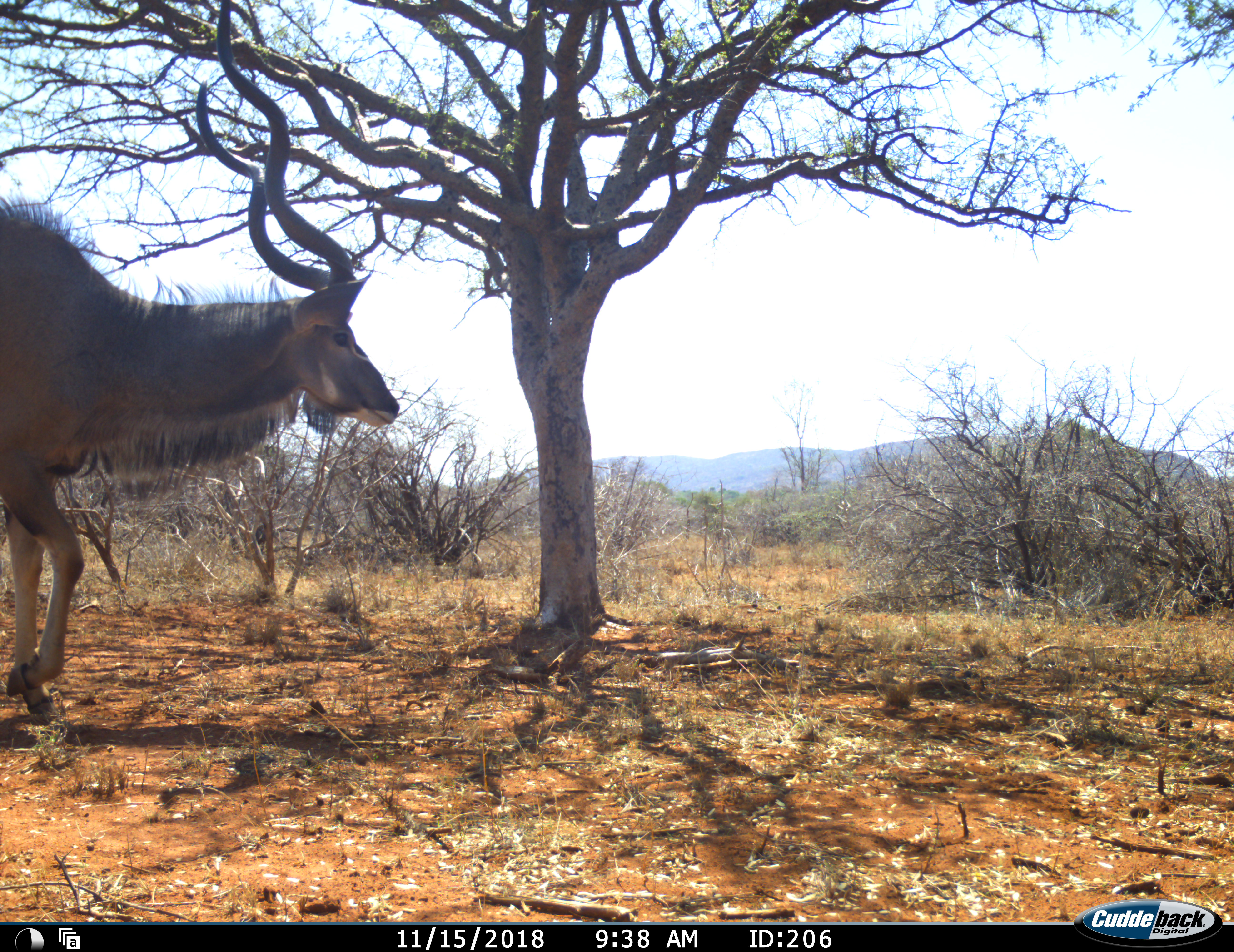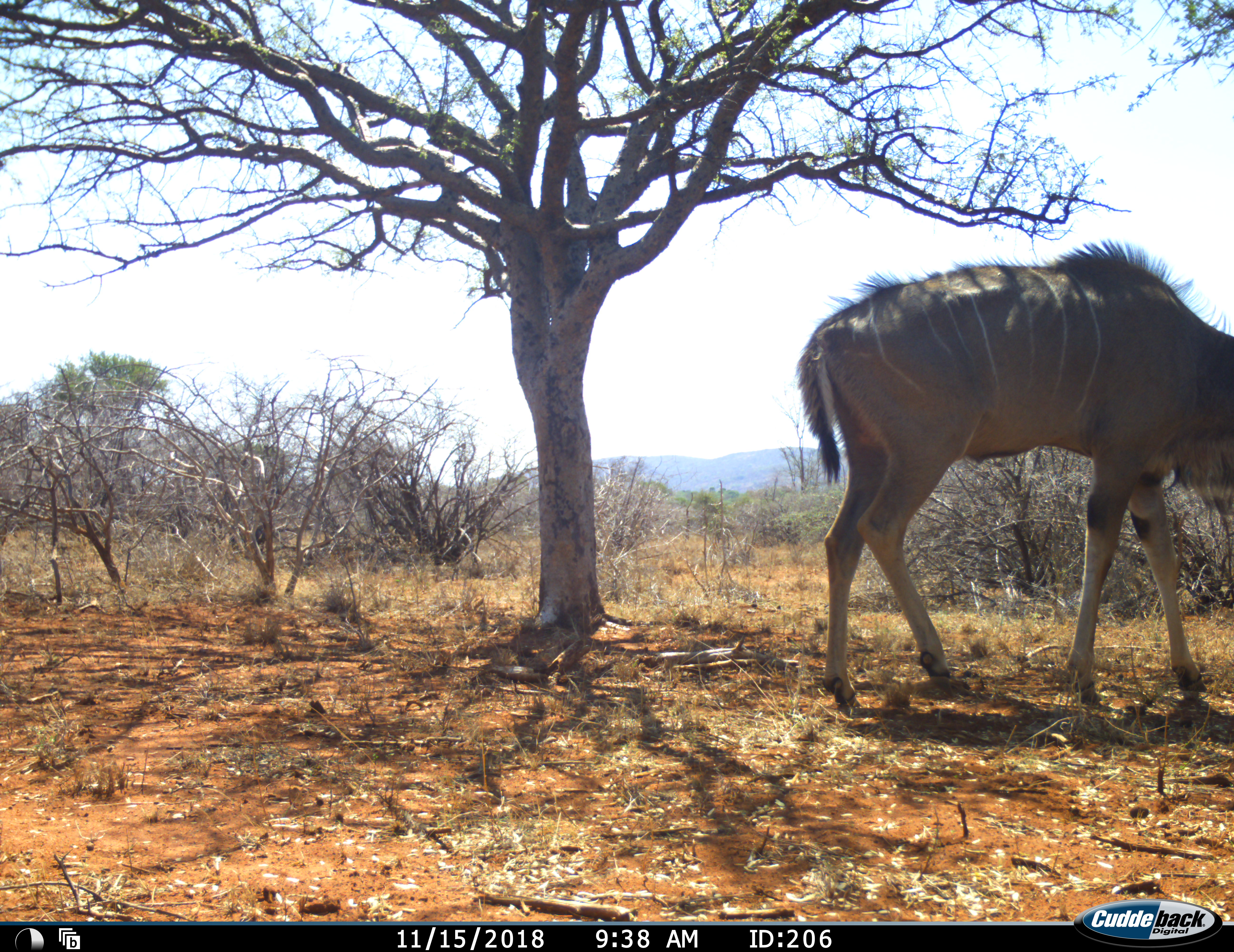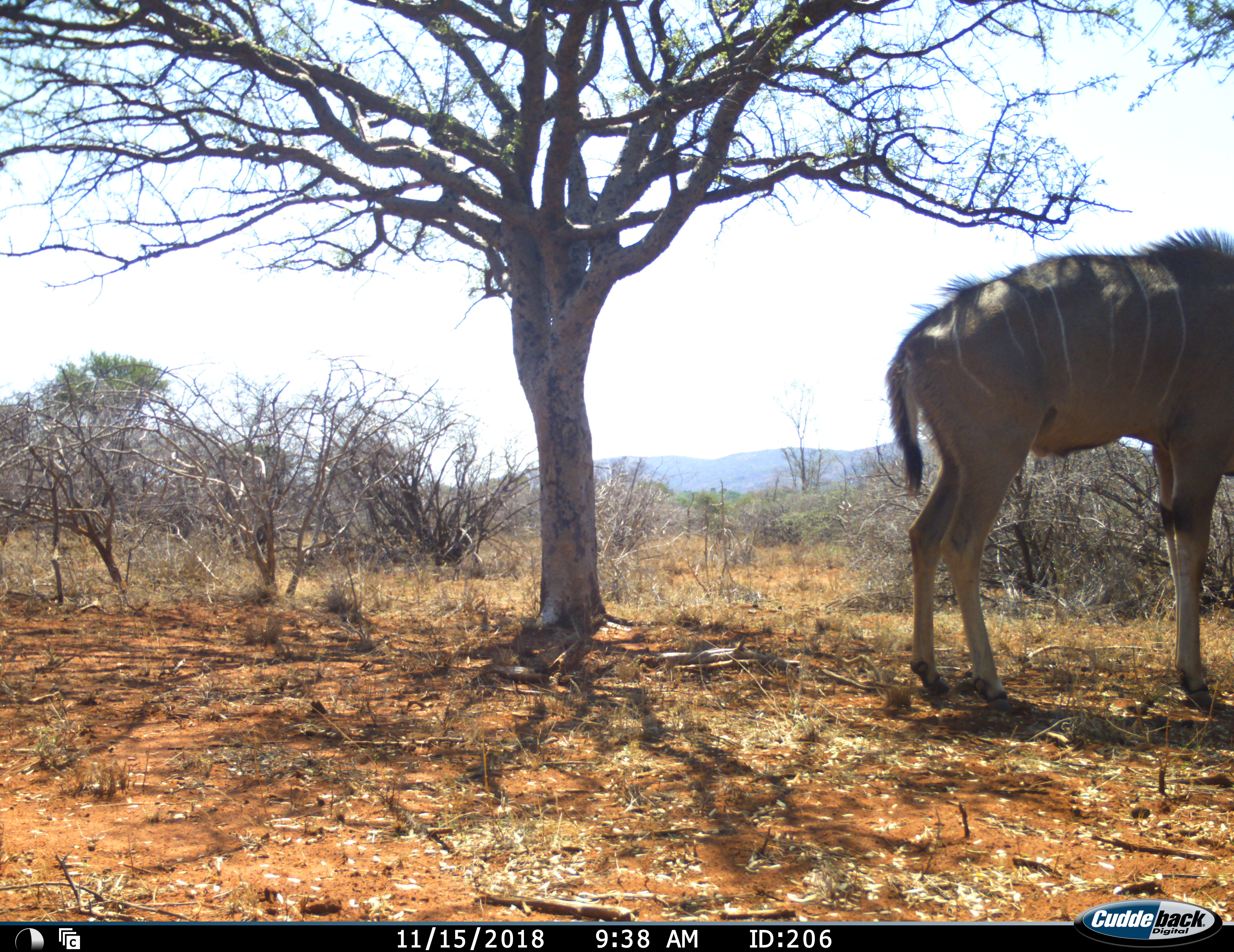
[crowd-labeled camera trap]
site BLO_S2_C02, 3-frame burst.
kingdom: Animalia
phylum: Chordata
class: Mammalia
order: Artiodactyla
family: Bovidae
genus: Tragelaphus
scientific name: Tragelaphus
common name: kudu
Kudu (Tragelaphus), count 1. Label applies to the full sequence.